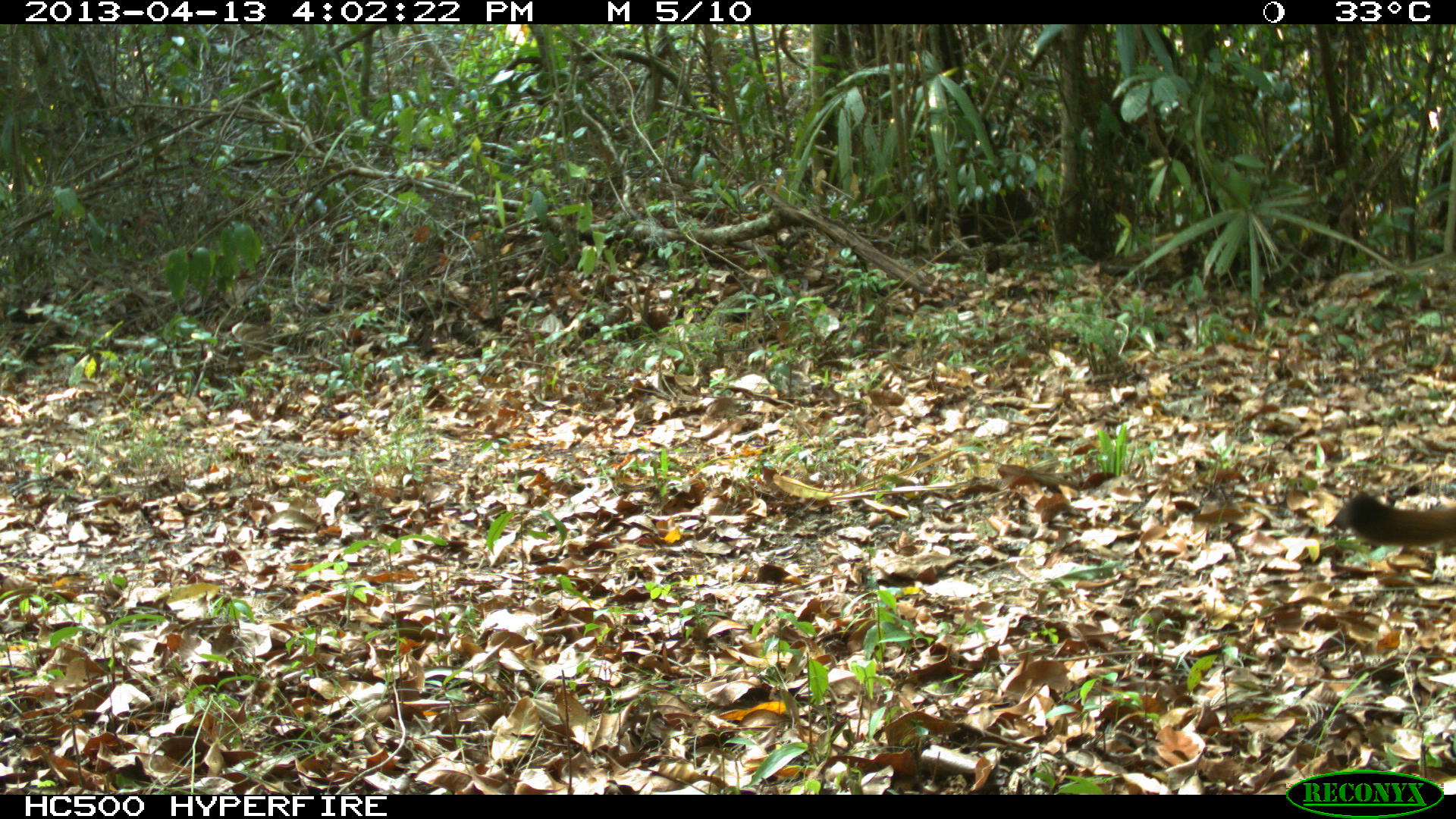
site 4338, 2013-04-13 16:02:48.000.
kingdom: Animalia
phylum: Chordata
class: Mammalia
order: Carnivora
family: Felidae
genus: Puma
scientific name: Puma concolor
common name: mountain lion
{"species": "Puma concolor (mountain lion)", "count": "1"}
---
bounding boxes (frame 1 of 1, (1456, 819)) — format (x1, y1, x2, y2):
puma concolor: (1330, 489, 1456, 546)